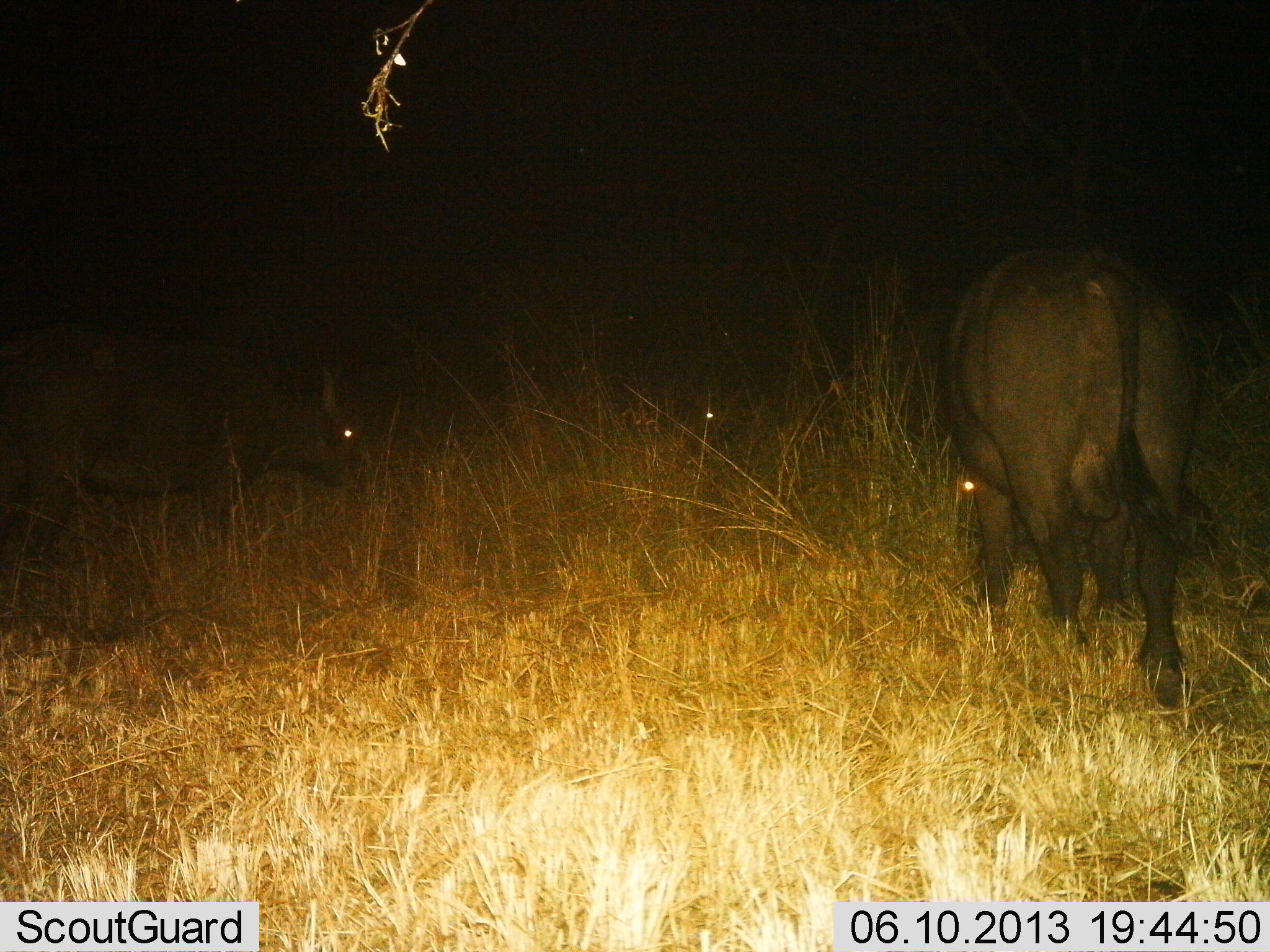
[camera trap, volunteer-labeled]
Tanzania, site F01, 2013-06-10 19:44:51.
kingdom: Animalia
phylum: Chordata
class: Mammalia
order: Artiodactyla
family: Bovidae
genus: Syncerus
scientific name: Syncerus caffer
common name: cape buffalo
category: buffalo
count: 3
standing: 40%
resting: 0%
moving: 30%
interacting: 0%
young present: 0%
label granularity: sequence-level